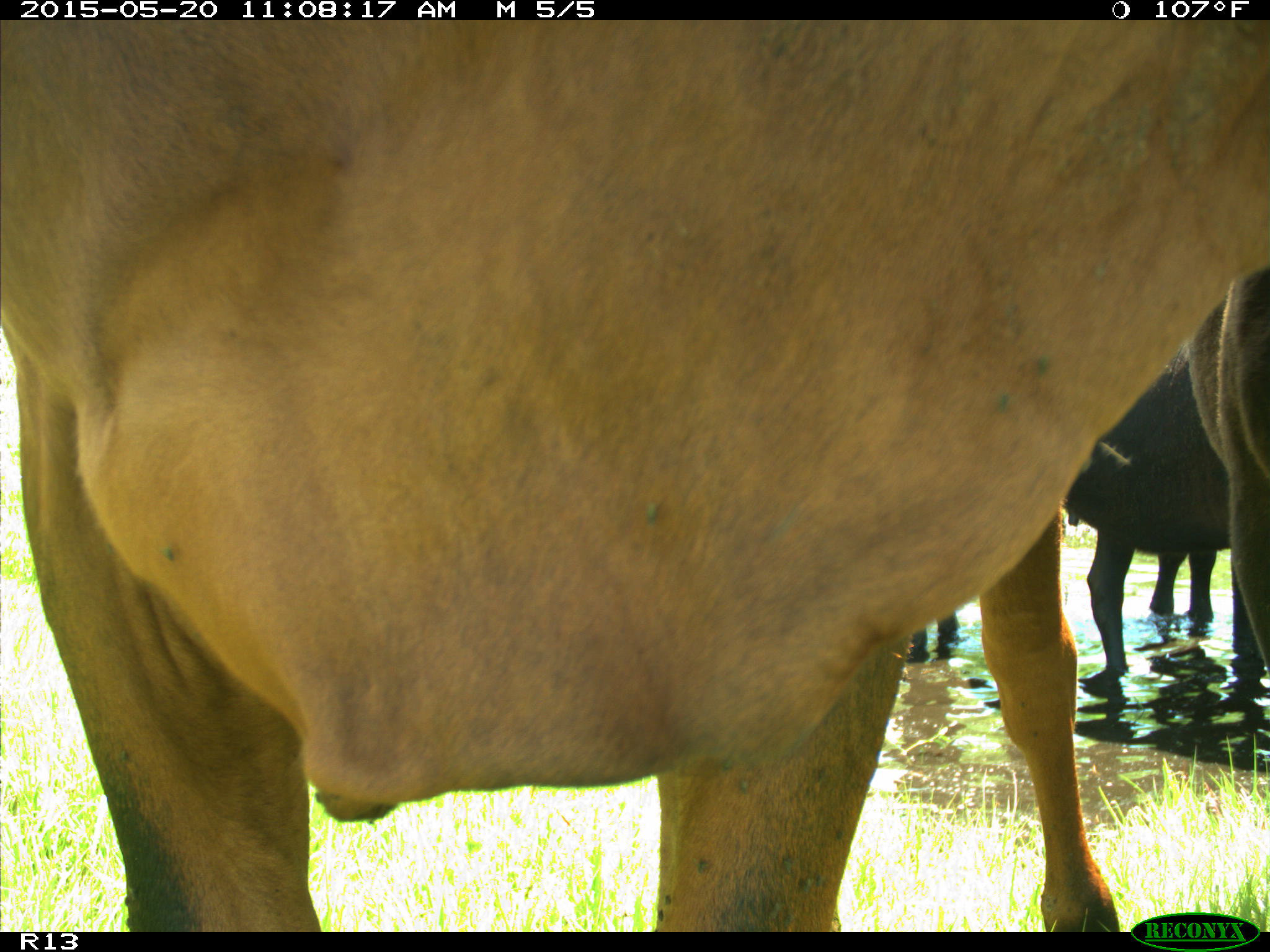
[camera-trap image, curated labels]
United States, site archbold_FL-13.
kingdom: Animalia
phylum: Chordata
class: Mammalia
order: Artiodactyla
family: Bovidae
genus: Bos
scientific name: Bos taurus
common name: domestic cow